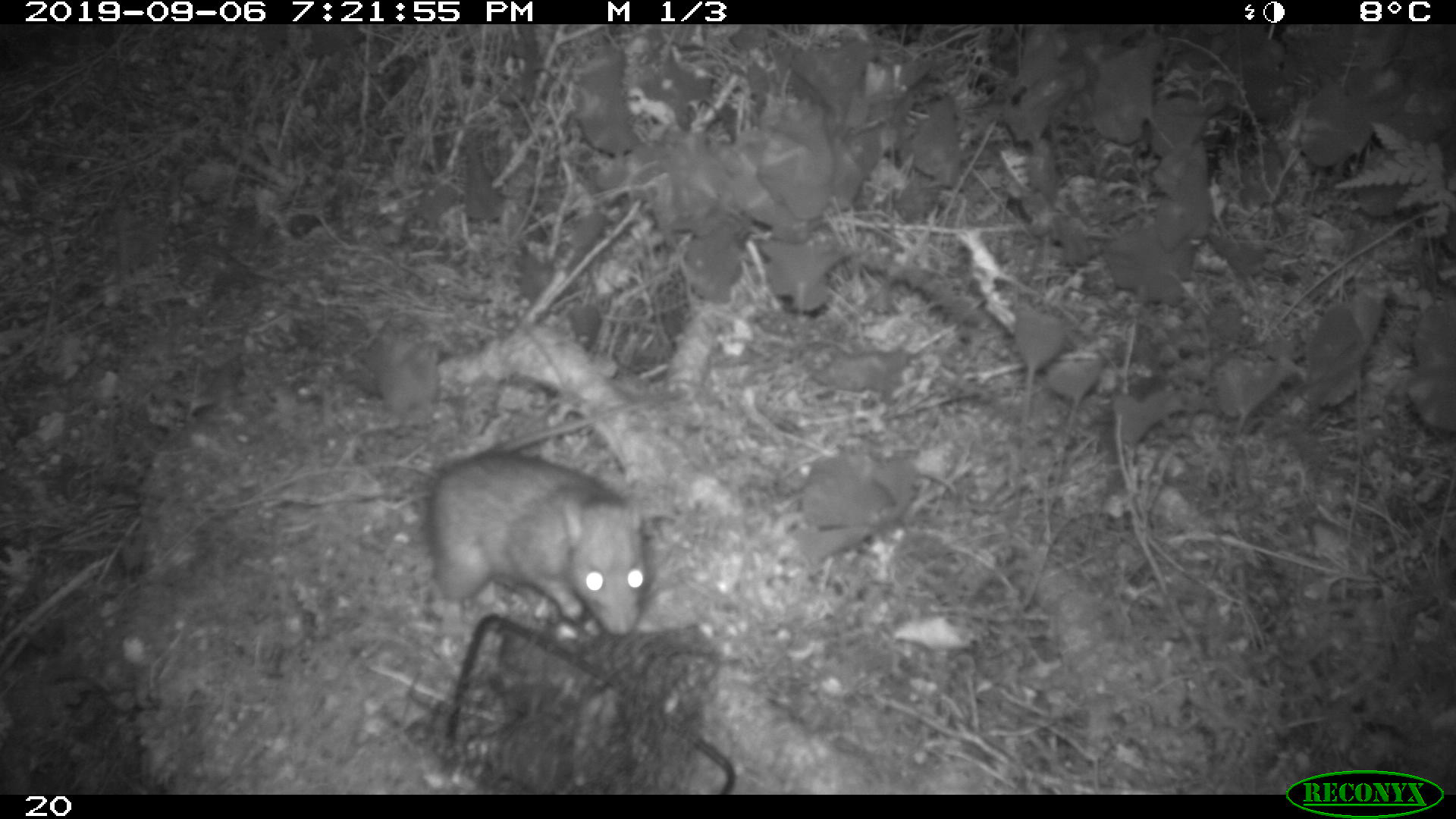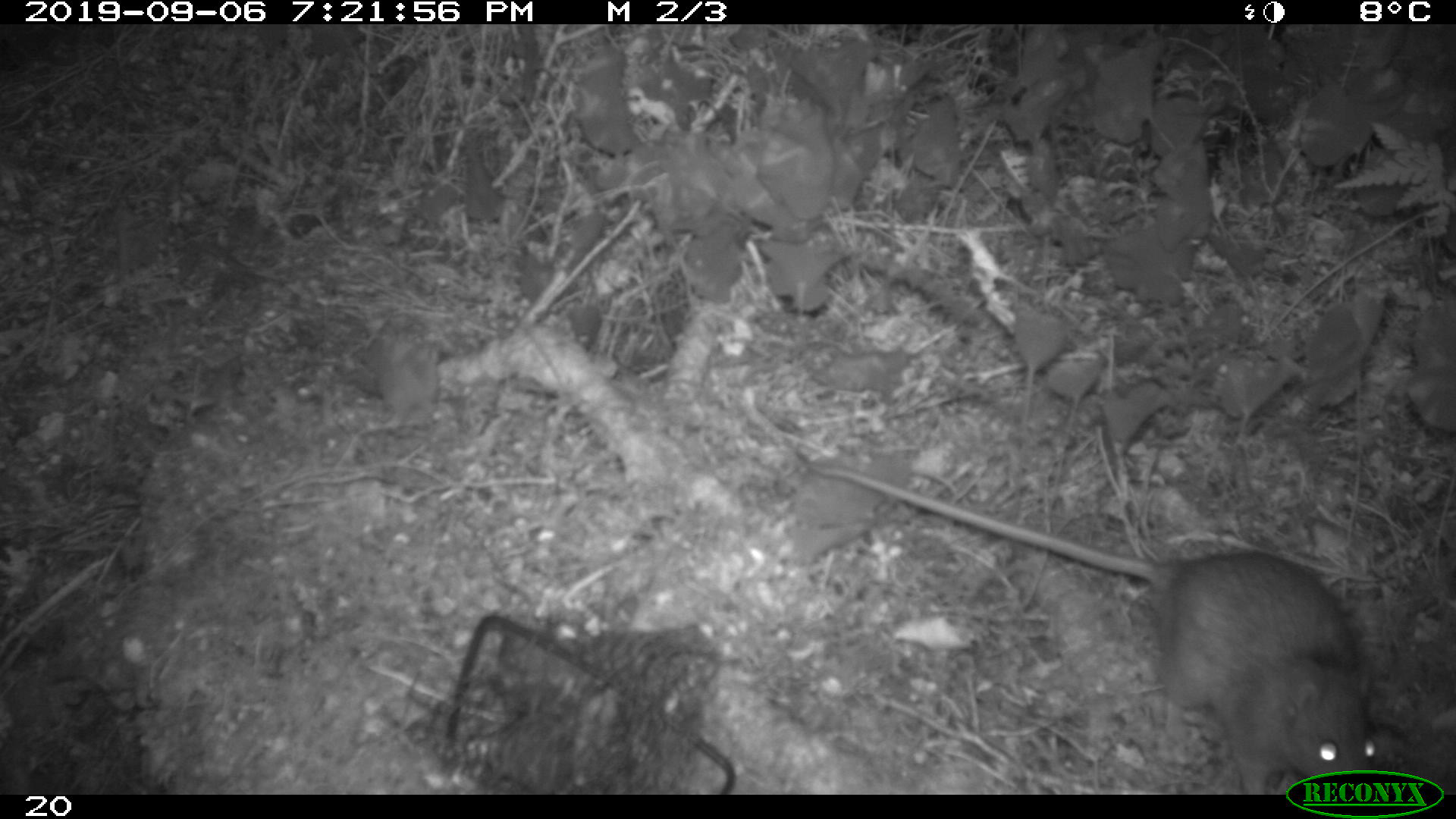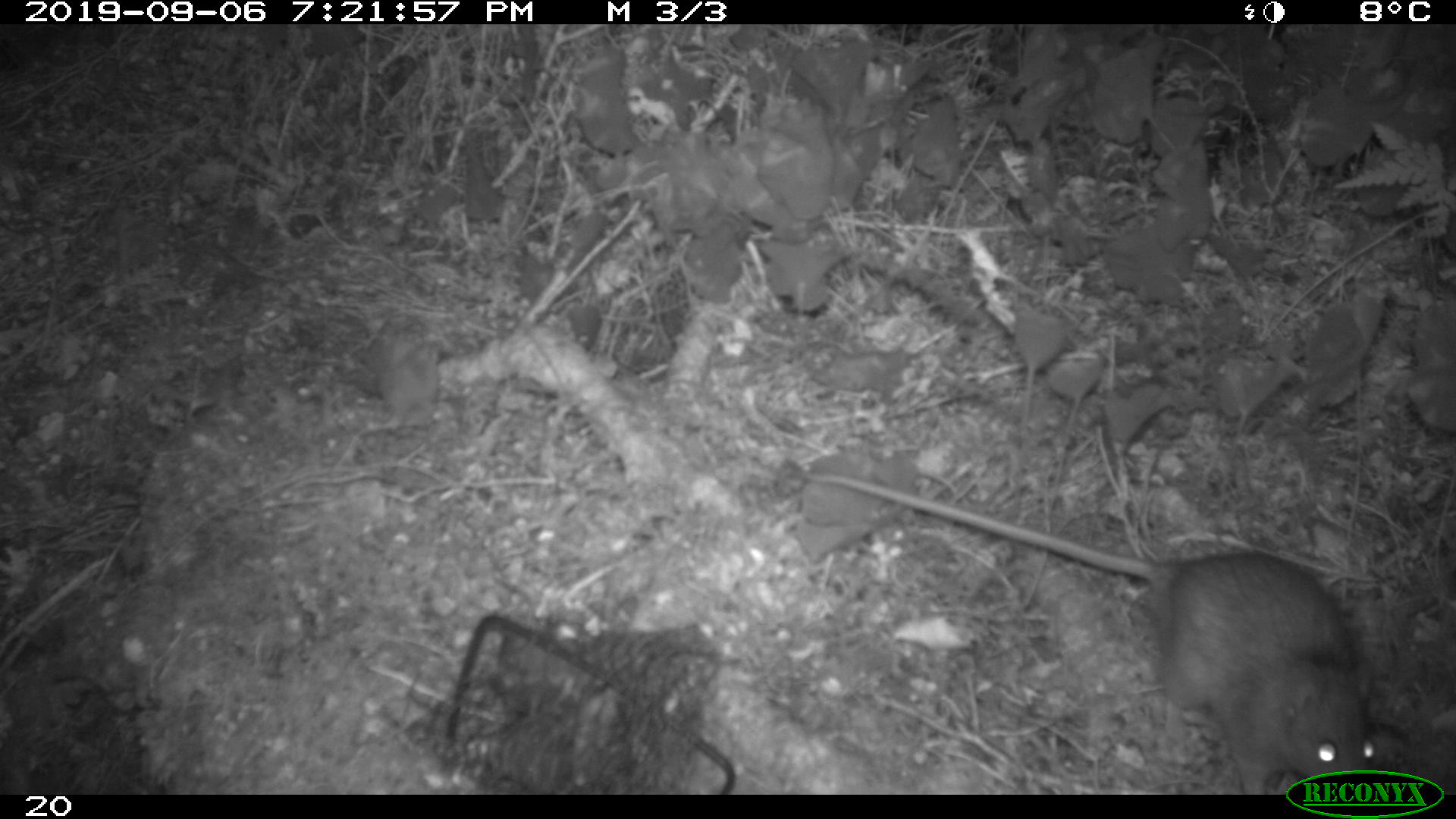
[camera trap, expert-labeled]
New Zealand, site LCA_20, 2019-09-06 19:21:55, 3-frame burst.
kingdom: Animalia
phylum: Chordata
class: Mammalia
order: Rodentia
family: Muridae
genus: Rattus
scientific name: Rattus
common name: rat